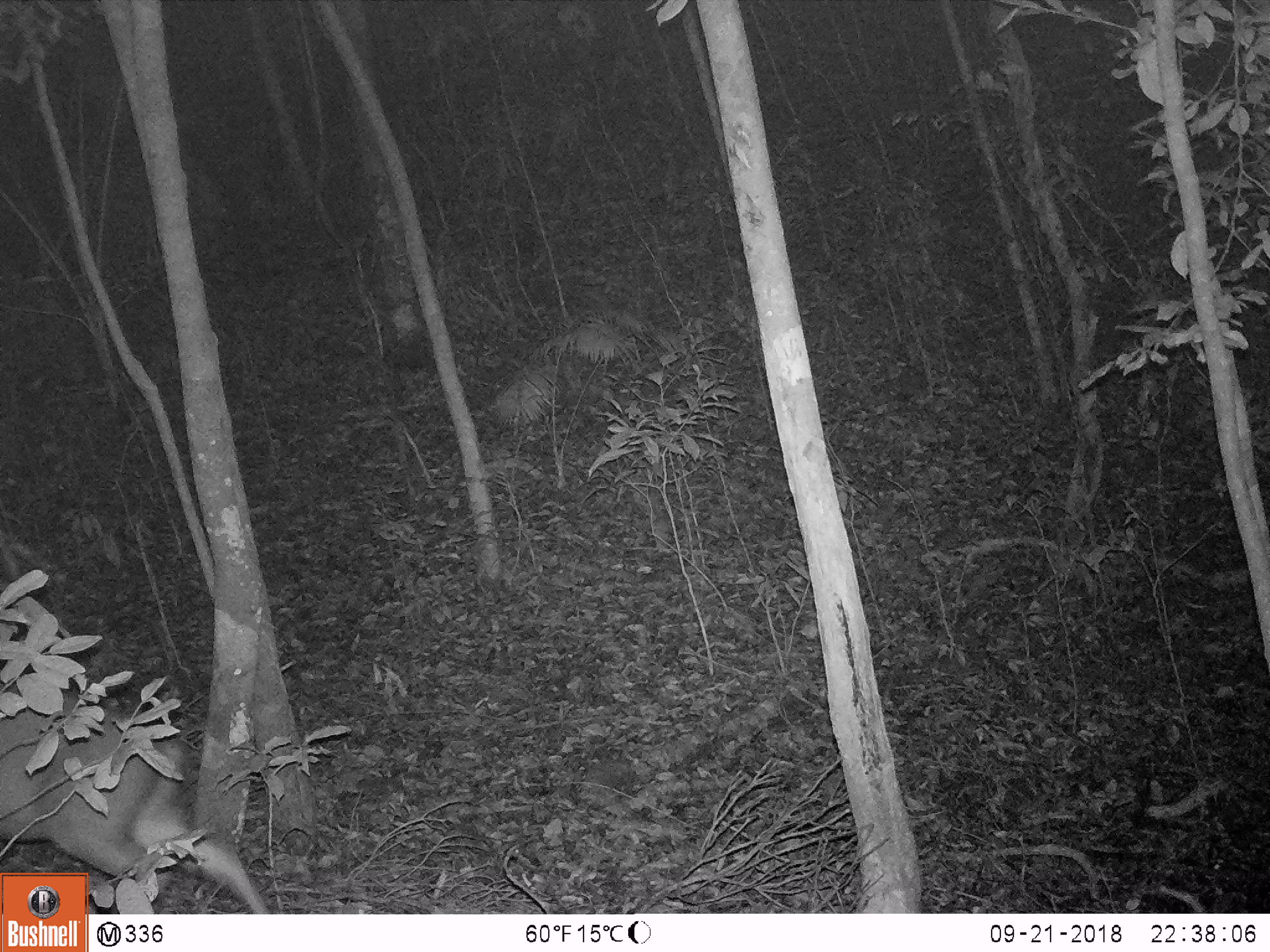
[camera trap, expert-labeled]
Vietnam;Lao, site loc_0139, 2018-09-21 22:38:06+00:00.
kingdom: Animalia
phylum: Chordata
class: Mammalia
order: Artiodactyla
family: Cervidae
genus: Muntiacus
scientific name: Muntiacus rooseveltorum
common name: roosevelt's muntjac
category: roosevelts muntjac group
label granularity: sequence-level